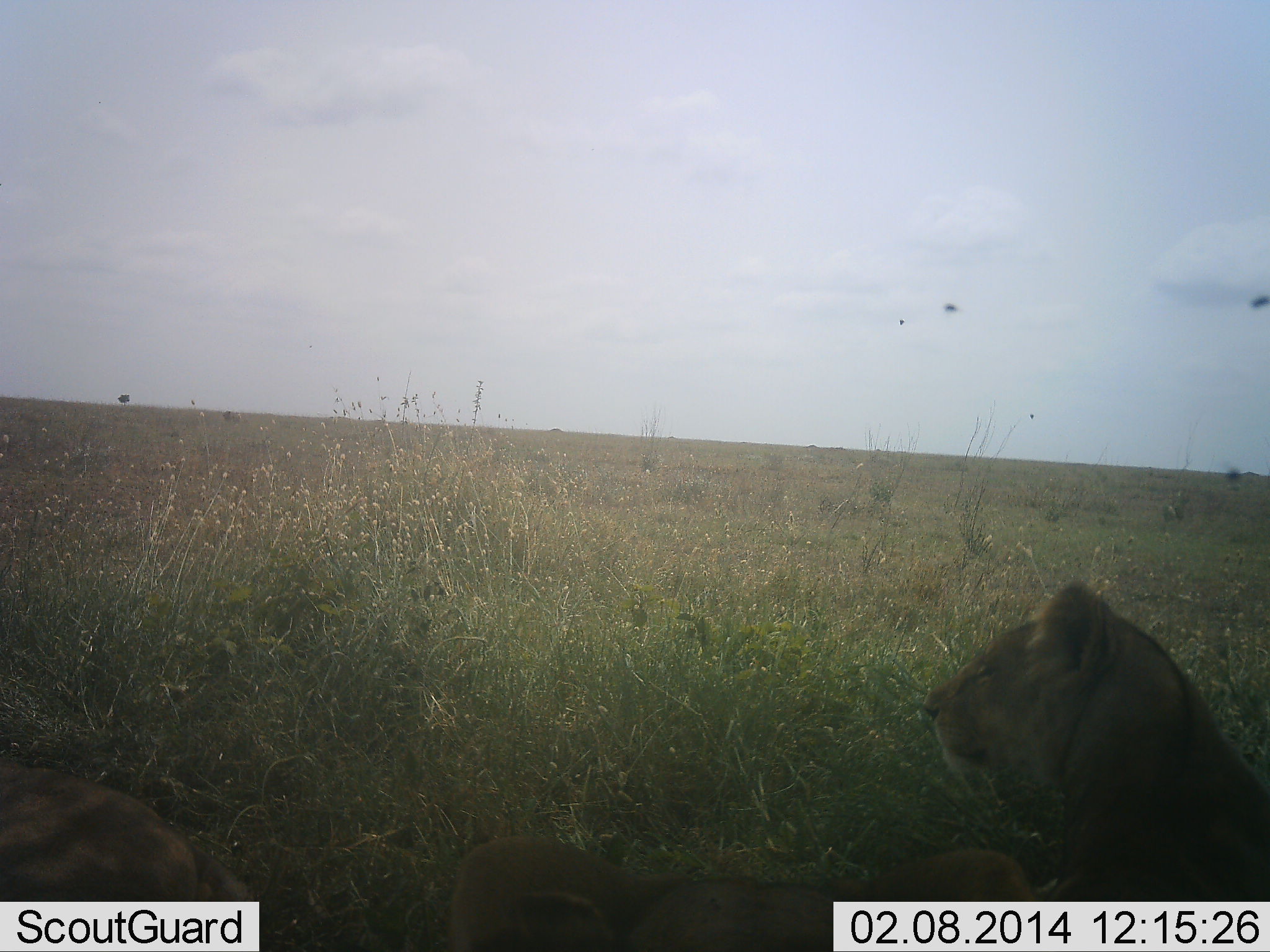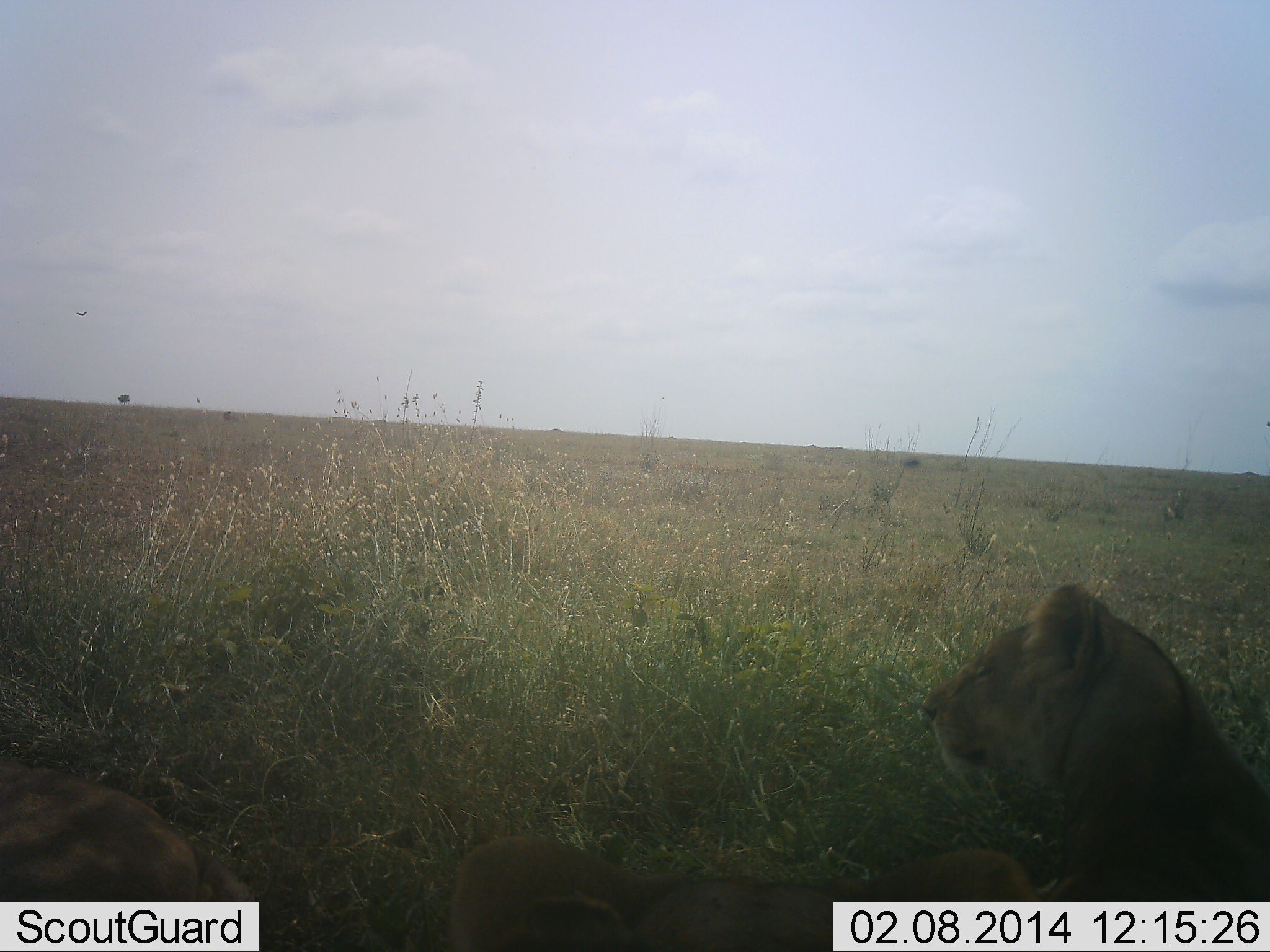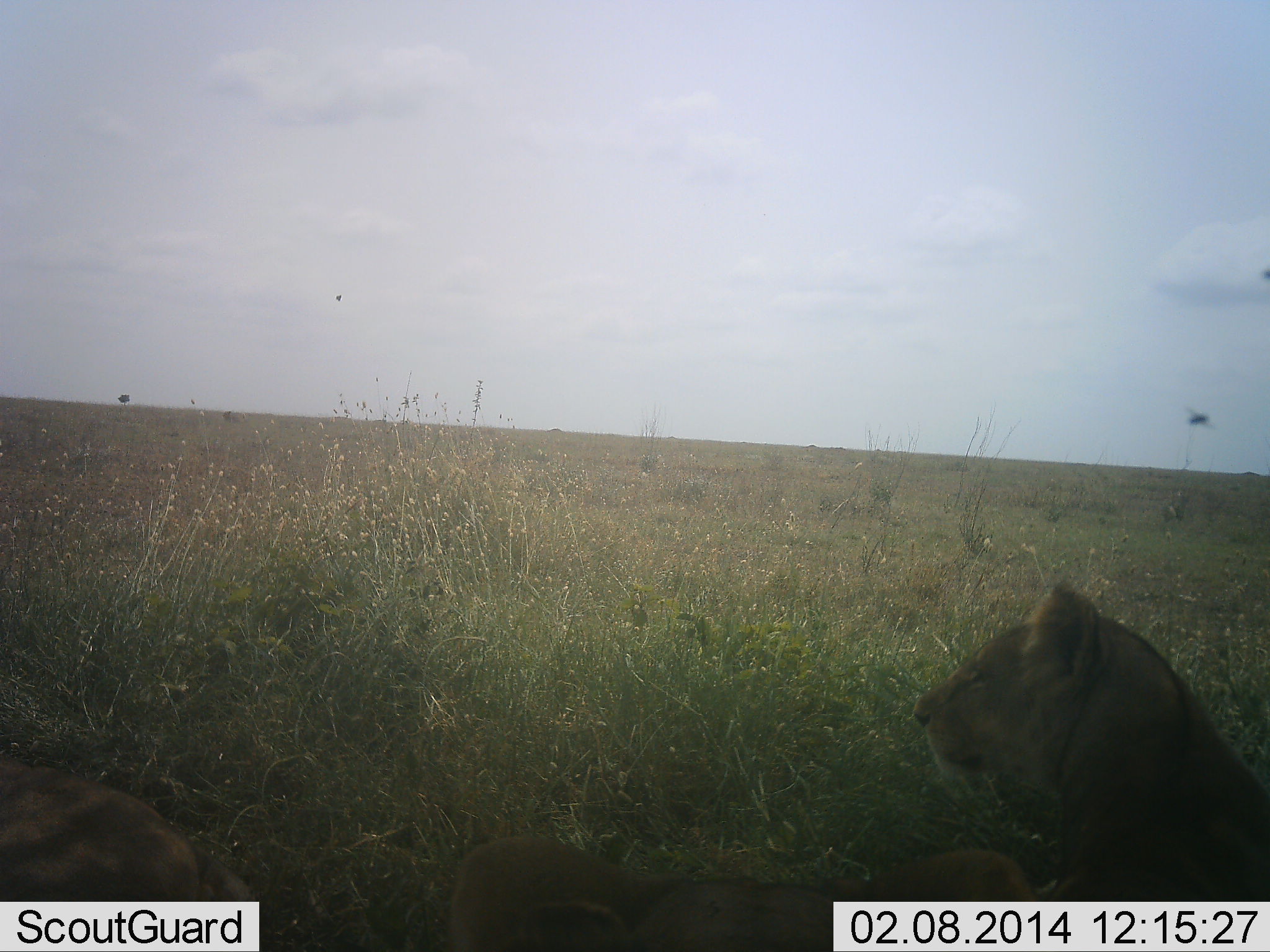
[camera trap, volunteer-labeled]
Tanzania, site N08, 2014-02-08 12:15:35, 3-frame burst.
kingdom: Animalia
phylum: Chordata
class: Mammalia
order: Carnivora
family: Felidae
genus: Panthera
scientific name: Panthera leo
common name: lion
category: lionfemale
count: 2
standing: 0%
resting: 100%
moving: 0%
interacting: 0%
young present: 0%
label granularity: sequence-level